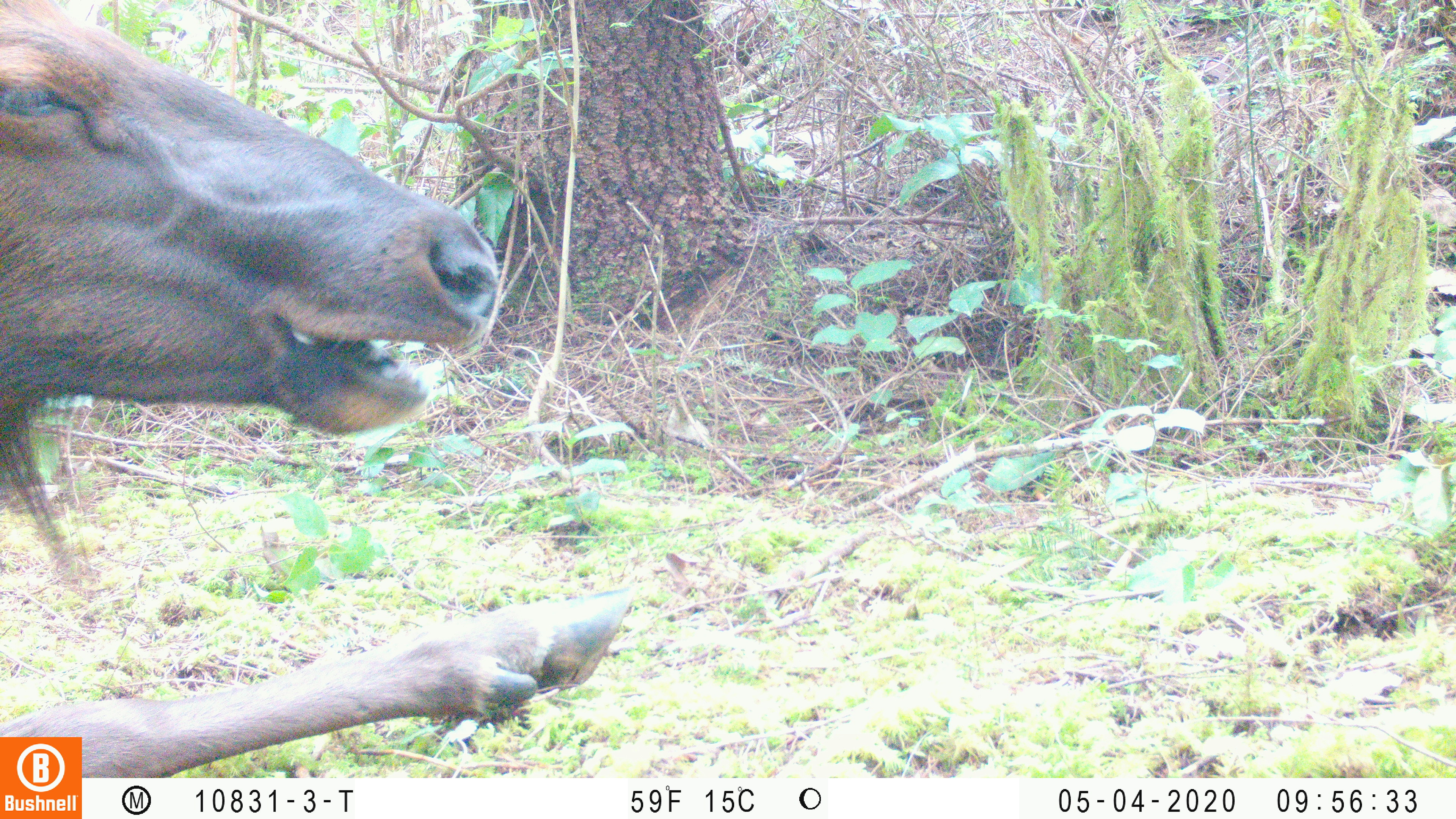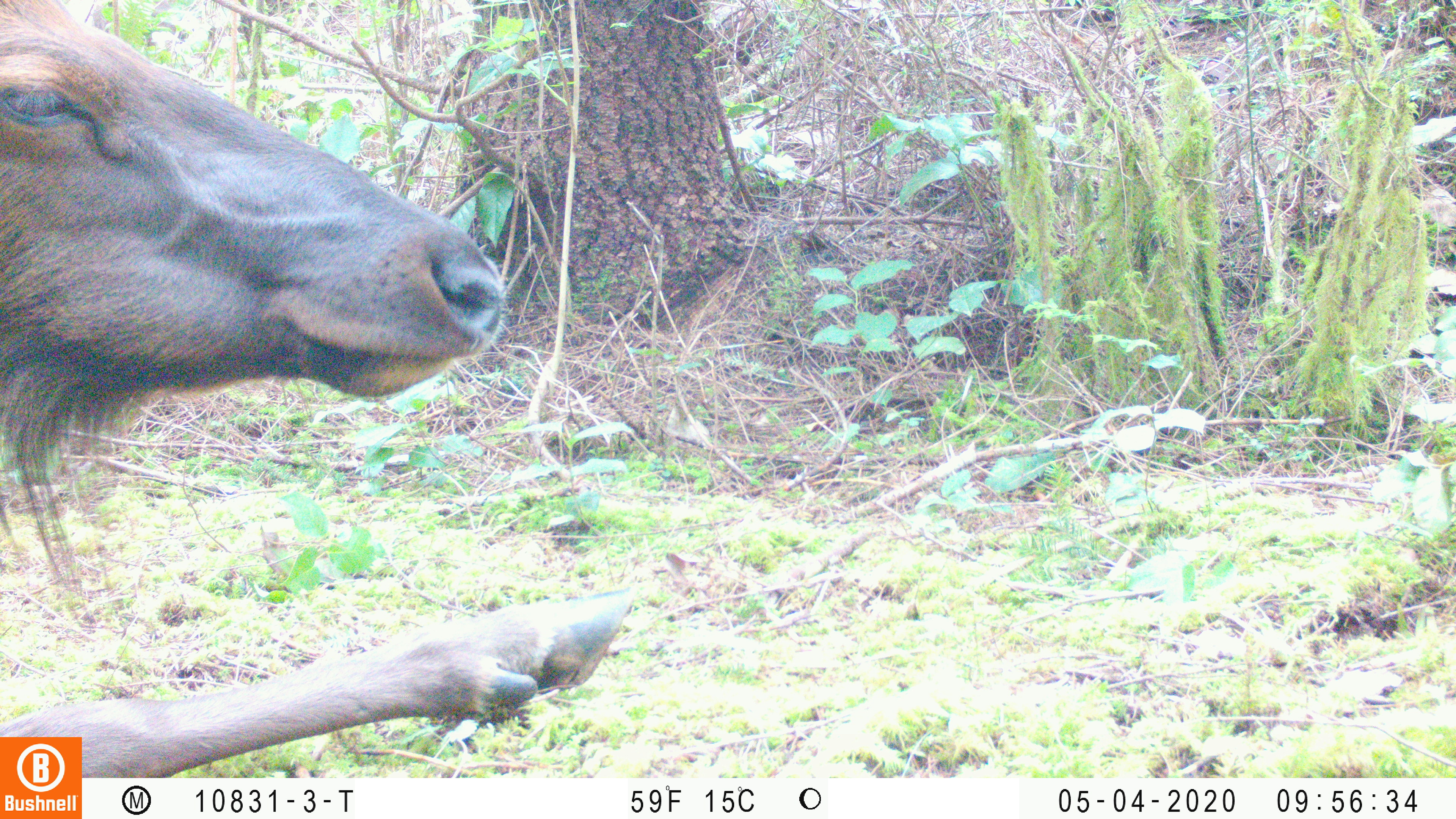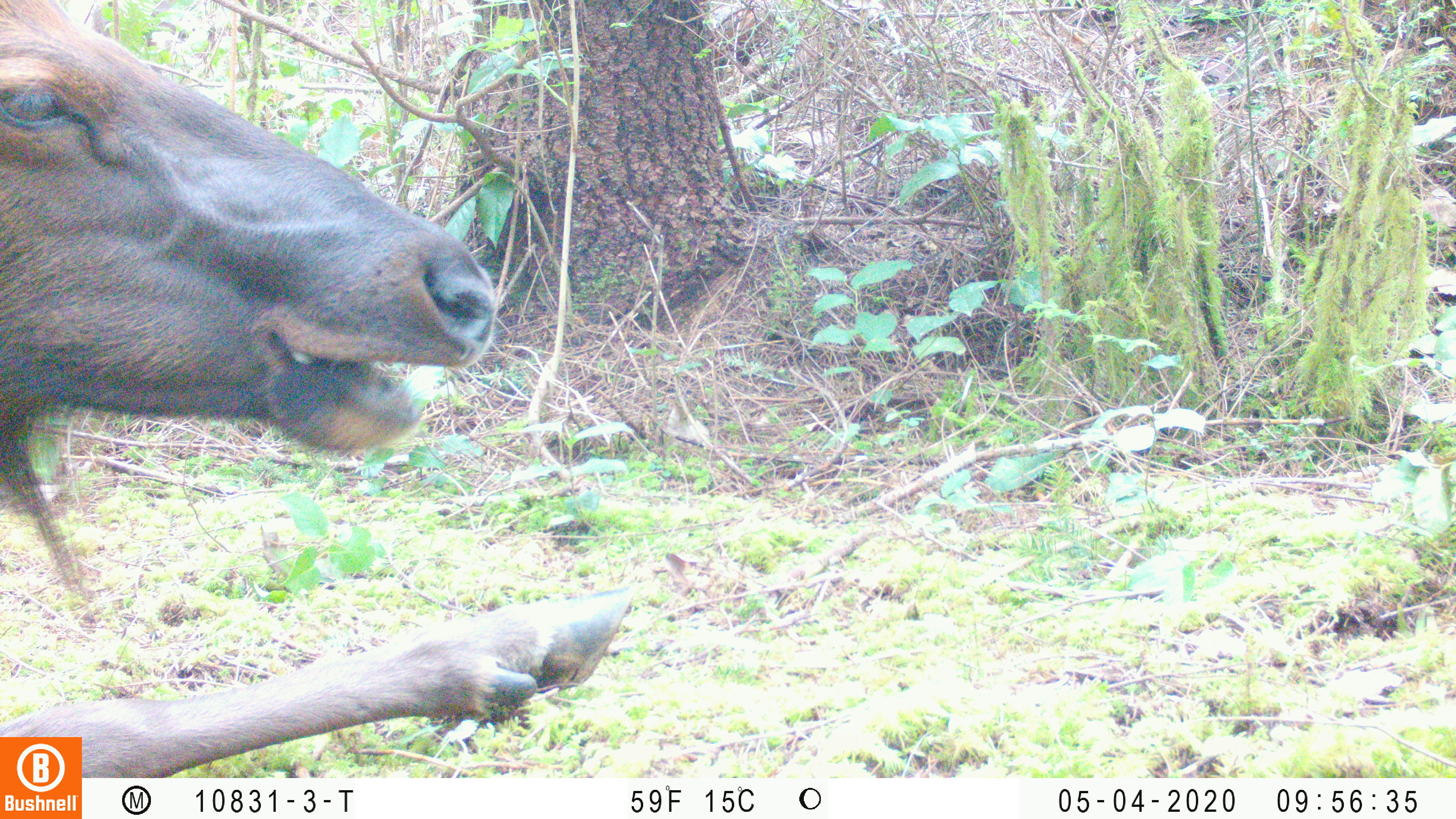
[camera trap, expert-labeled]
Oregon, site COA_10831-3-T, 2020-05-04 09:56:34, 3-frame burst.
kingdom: Animalia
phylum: Chordata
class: Mammalia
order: Artiodactyla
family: Cervidae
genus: Cervus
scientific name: Cervus canadensis roosevelti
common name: roosevelt elk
Roosevelt elk (Cervus canadensis roosevelti).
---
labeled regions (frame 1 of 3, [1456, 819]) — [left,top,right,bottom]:
roosevelt elk: [2,0,641,732]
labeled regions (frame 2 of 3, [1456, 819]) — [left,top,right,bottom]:
roosevelt elk: [6,0,643,730]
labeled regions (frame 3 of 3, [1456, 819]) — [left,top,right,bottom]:
roosevelt elk: [4,0,641,730]